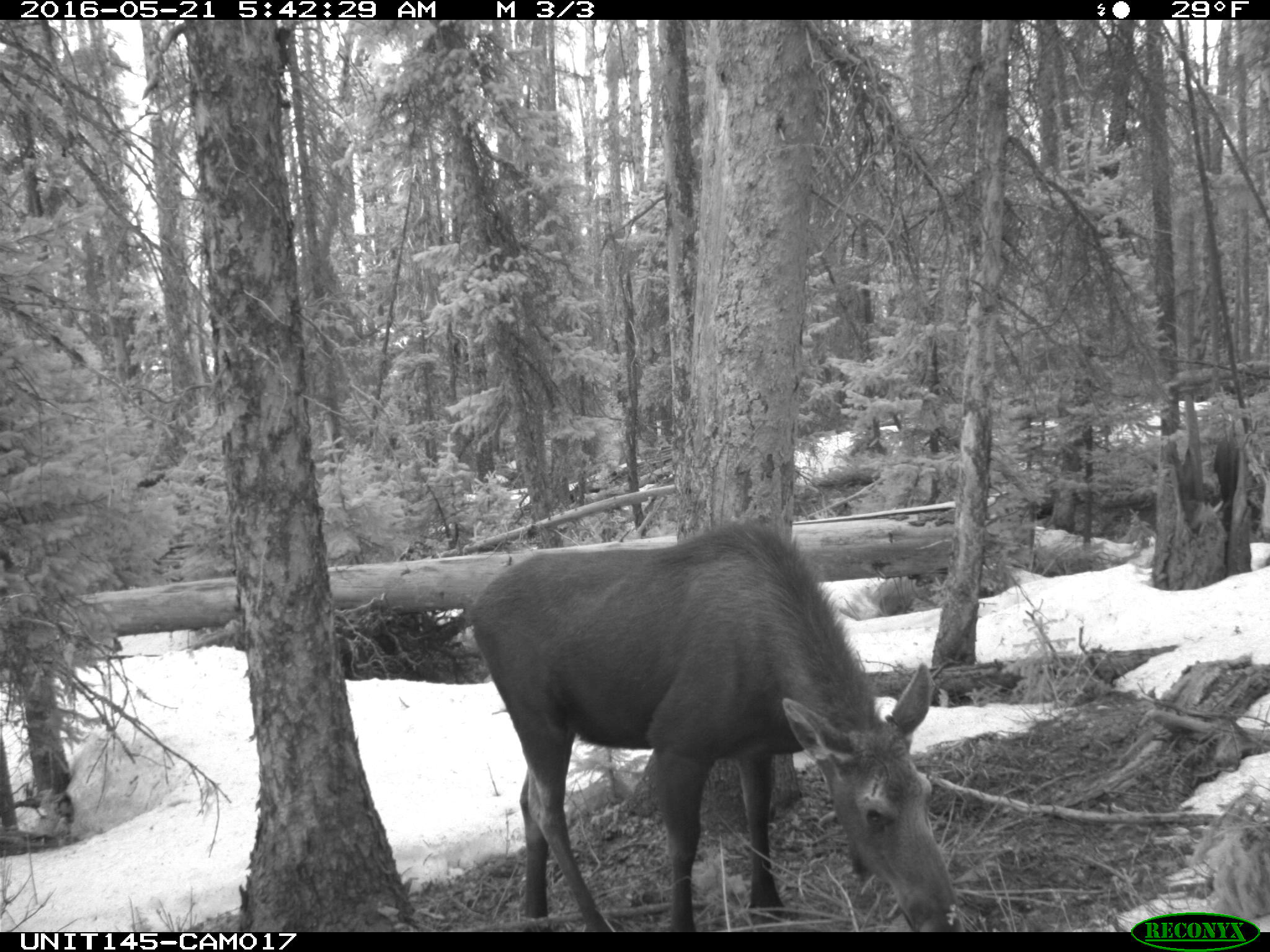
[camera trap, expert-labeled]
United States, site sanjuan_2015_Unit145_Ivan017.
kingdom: Animalia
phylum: Chordata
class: Mammalia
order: Artiodactyla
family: Cervidae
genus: Alces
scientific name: Alces alces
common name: moose